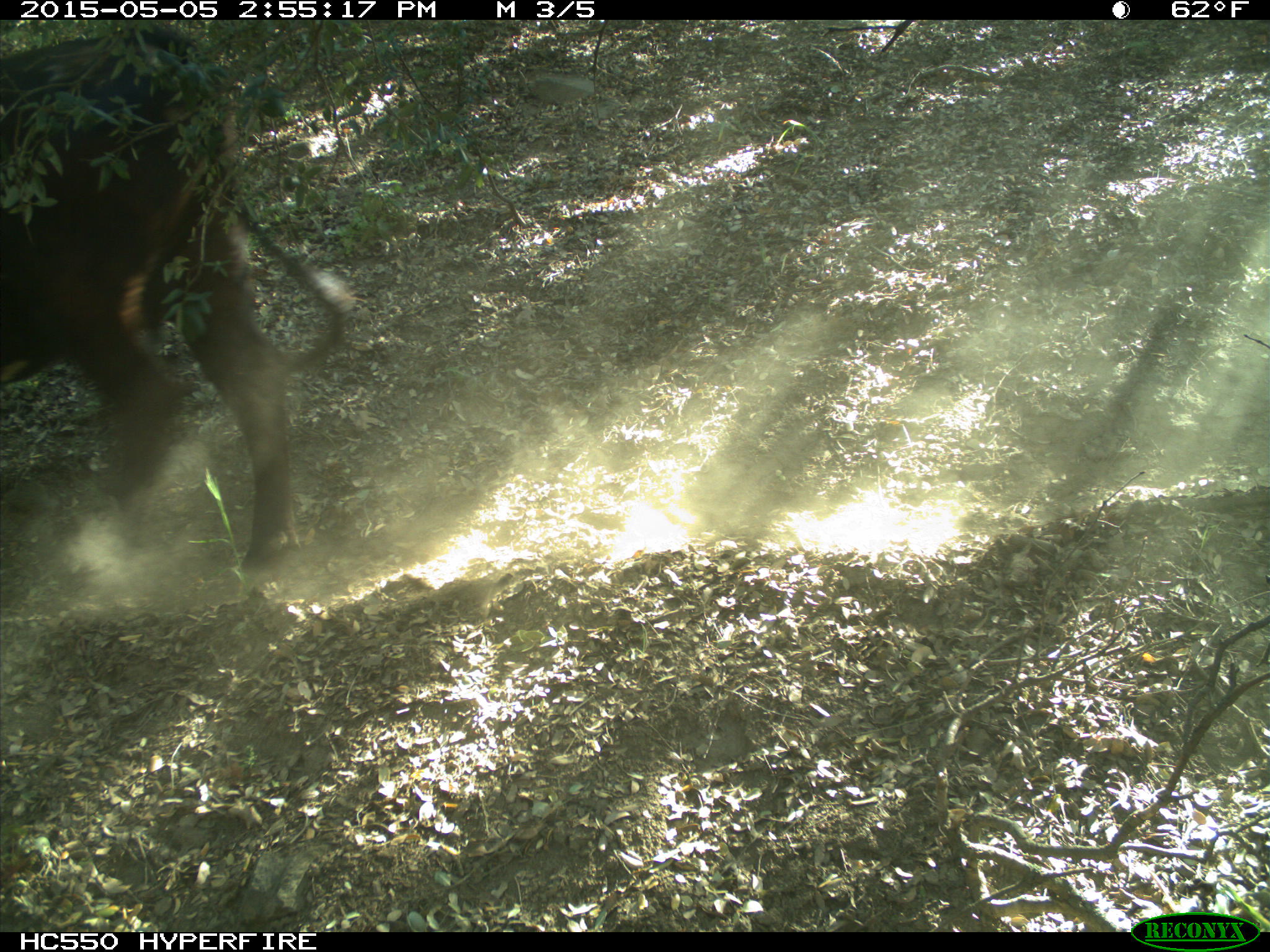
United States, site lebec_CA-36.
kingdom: Animalia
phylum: Chordata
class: Mammalia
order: Artiodactyla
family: Bovidae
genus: Bos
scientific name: Bos taurus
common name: domestic cow